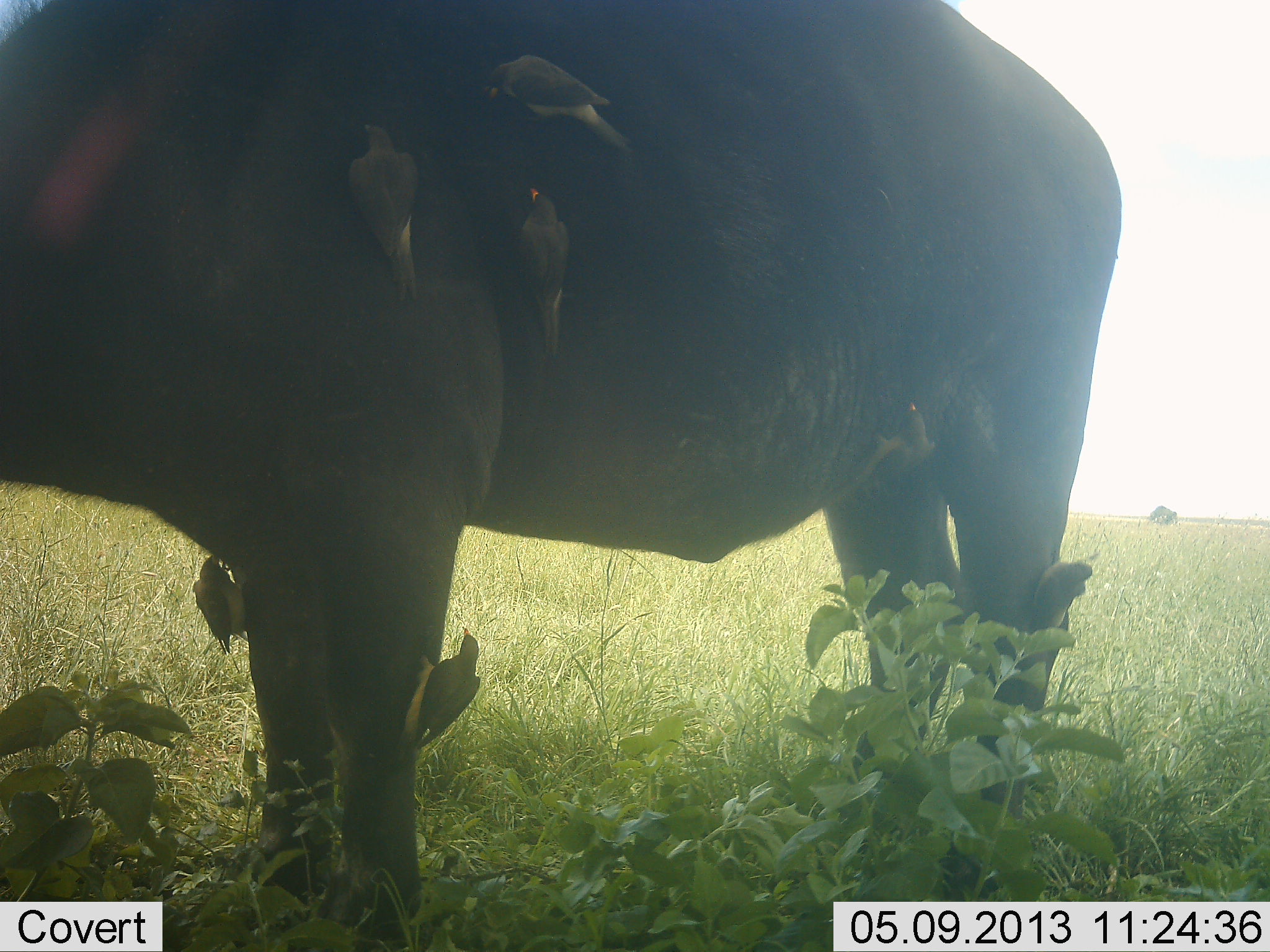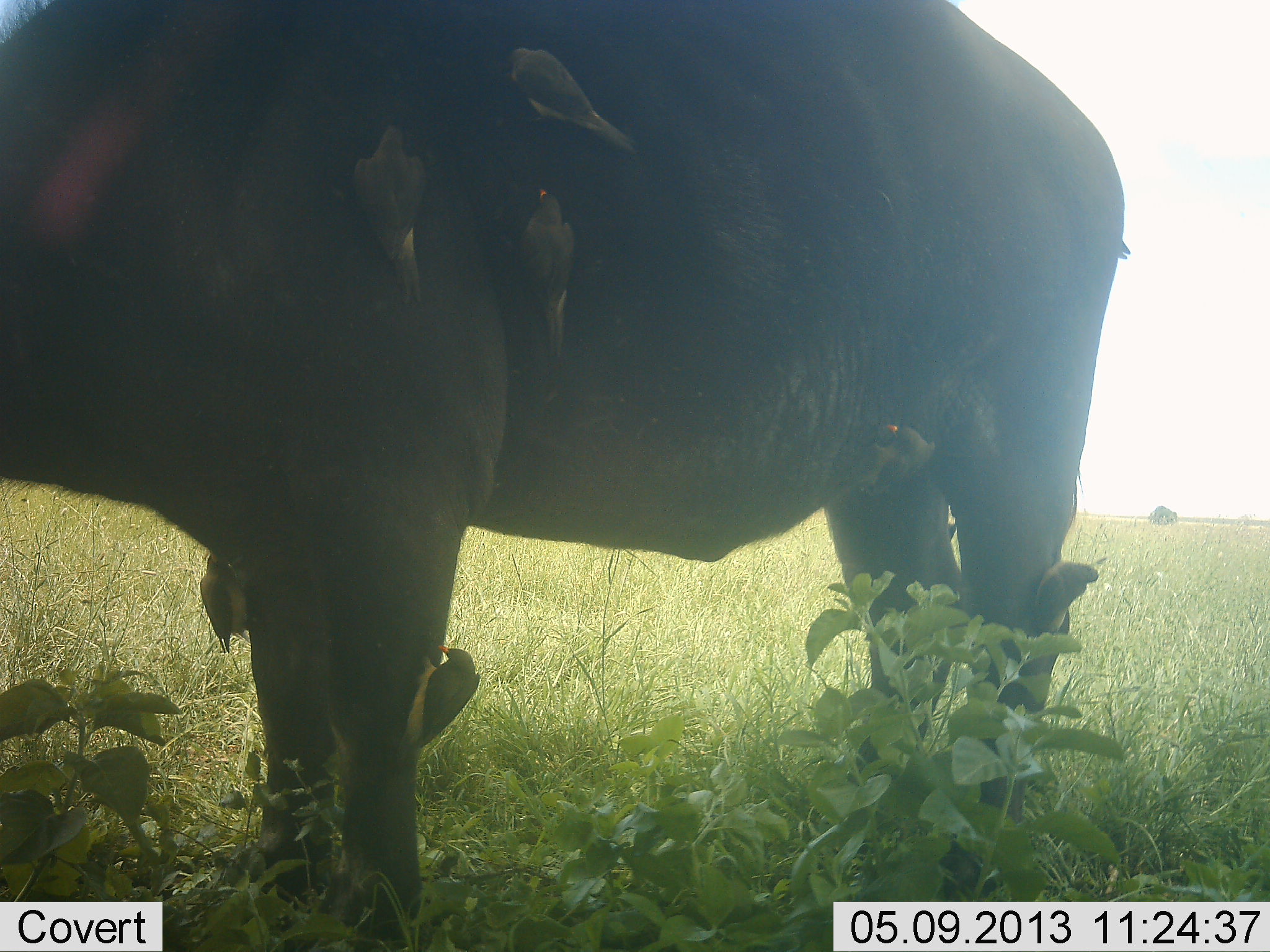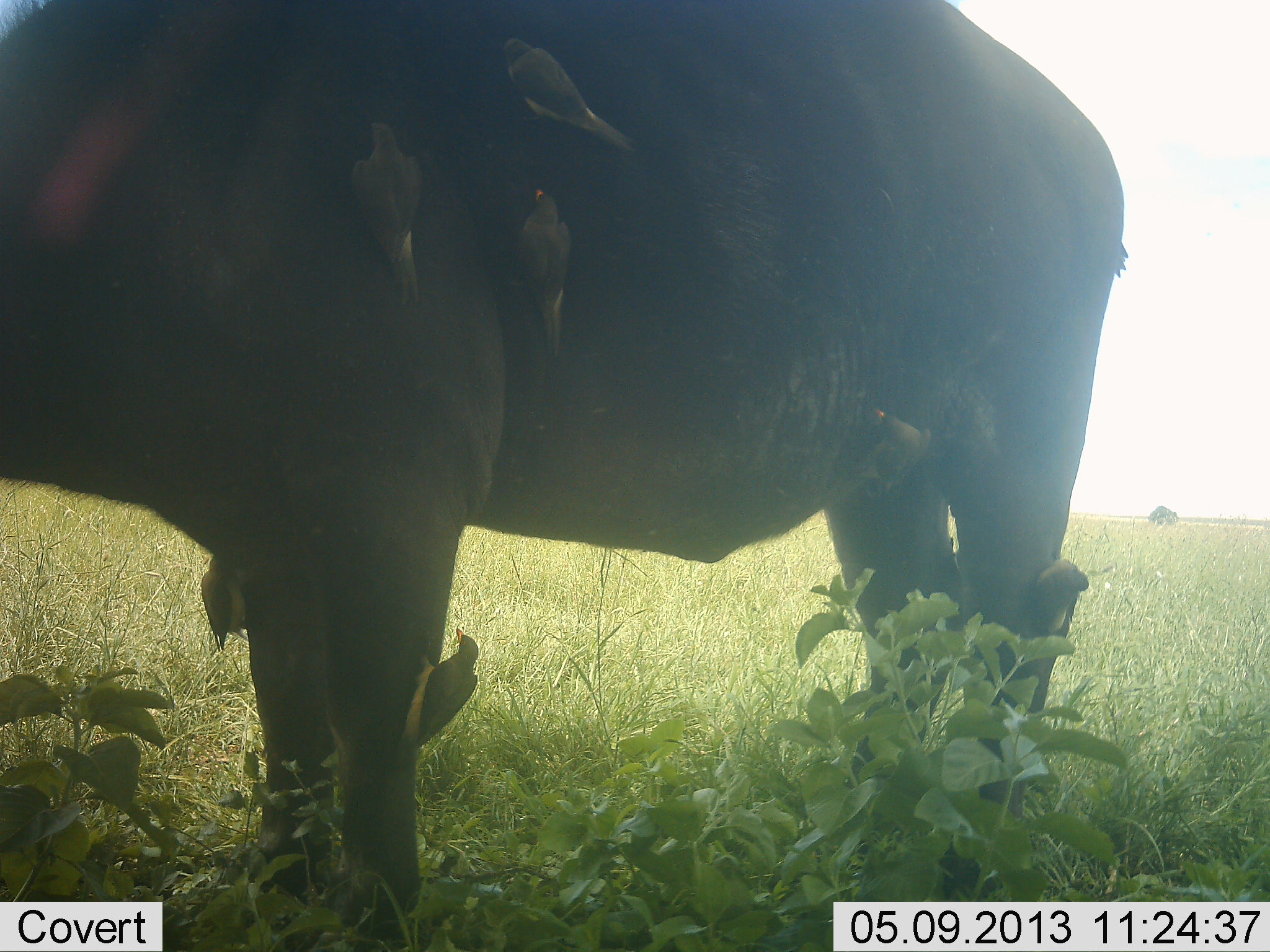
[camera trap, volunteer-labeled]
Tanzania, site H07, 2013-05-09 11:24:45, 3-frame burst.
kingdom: Animalia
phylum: Chordata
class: Mammalia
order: Artiodactyla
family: Bovidae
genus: Syncerus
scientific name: Syncerus caffer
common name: cape buffalo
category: buffalo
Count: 1.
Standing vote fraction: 93%.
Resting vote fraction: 0%.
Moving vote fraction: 0%.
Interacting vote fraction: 7%.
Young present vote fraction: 0%.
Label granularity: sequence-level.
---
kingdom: Animalia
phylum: Chordata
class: Aves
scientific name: Aves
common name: bird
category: otherbird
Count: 7.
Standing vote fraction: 7%.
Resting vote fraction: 7%.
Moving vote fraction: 0%.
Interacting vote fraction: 29%.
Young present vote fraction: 0%.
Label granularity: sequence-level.